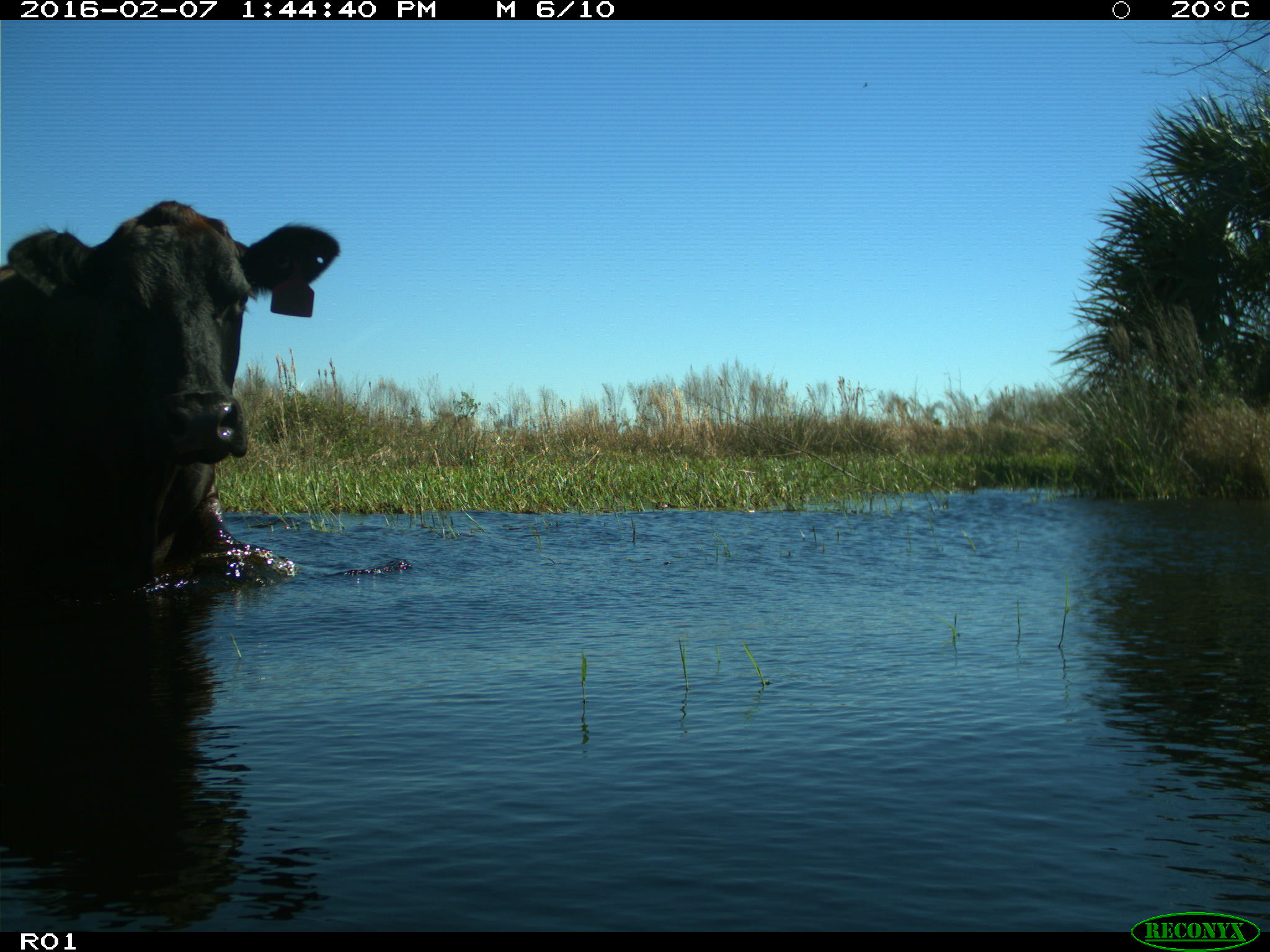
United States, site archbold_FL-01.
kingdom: Animalia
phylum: Chordata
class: Mammalia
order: Artiodactyla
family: Bovidae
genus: Bos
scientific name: Bos taurus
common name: domestic cow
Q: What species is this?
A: Bos taurus (domestic cow).